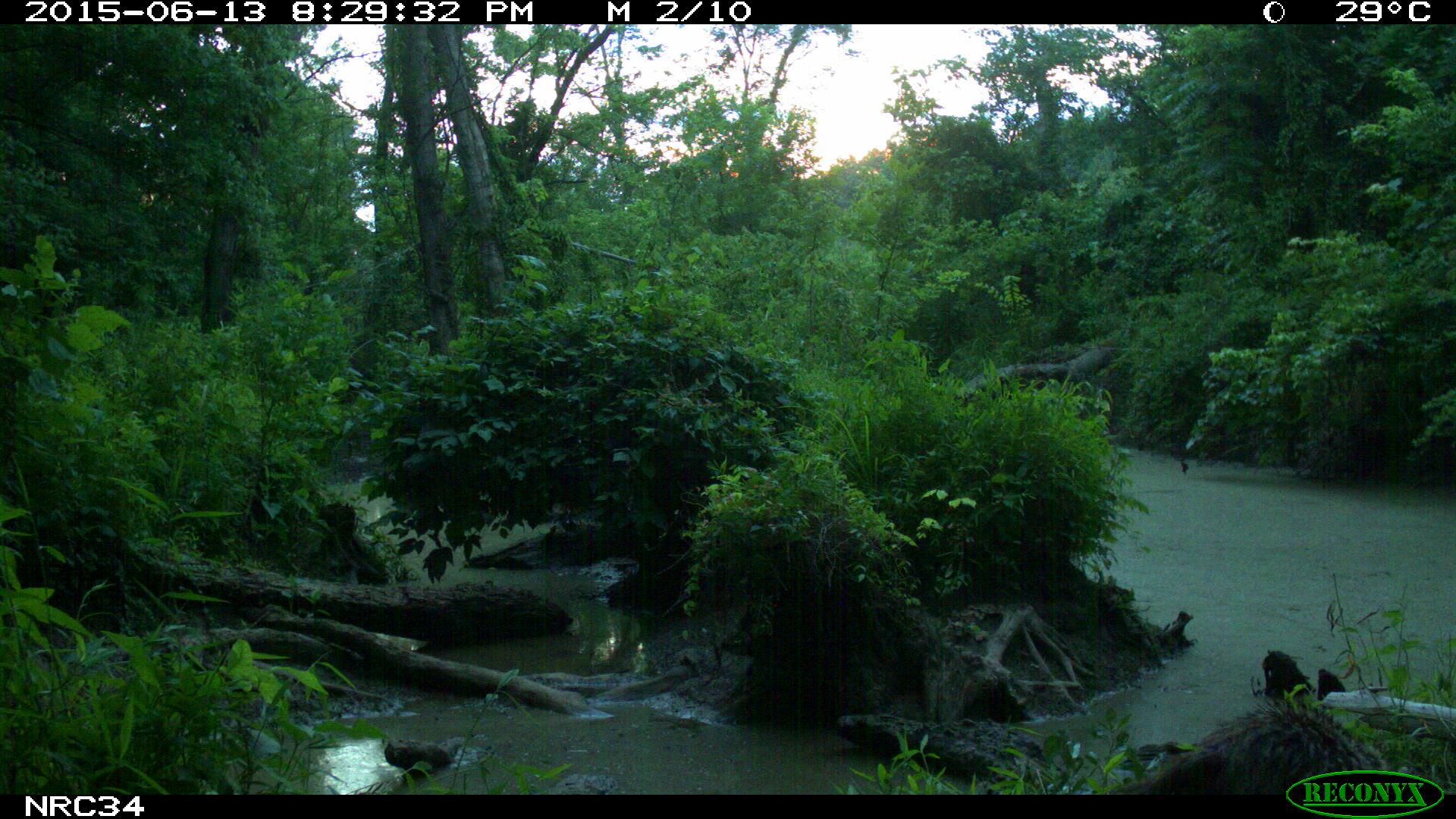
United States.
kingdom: Animalia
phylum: Chordata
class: Mammalia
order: Carnivora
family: Procyonidae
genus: Procyon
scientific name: Procyon lotor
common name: northern raccoon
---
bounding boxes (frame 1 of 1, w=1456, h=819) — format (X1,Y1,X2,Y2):
Northern Raccoon: (1095,697,1406,794)